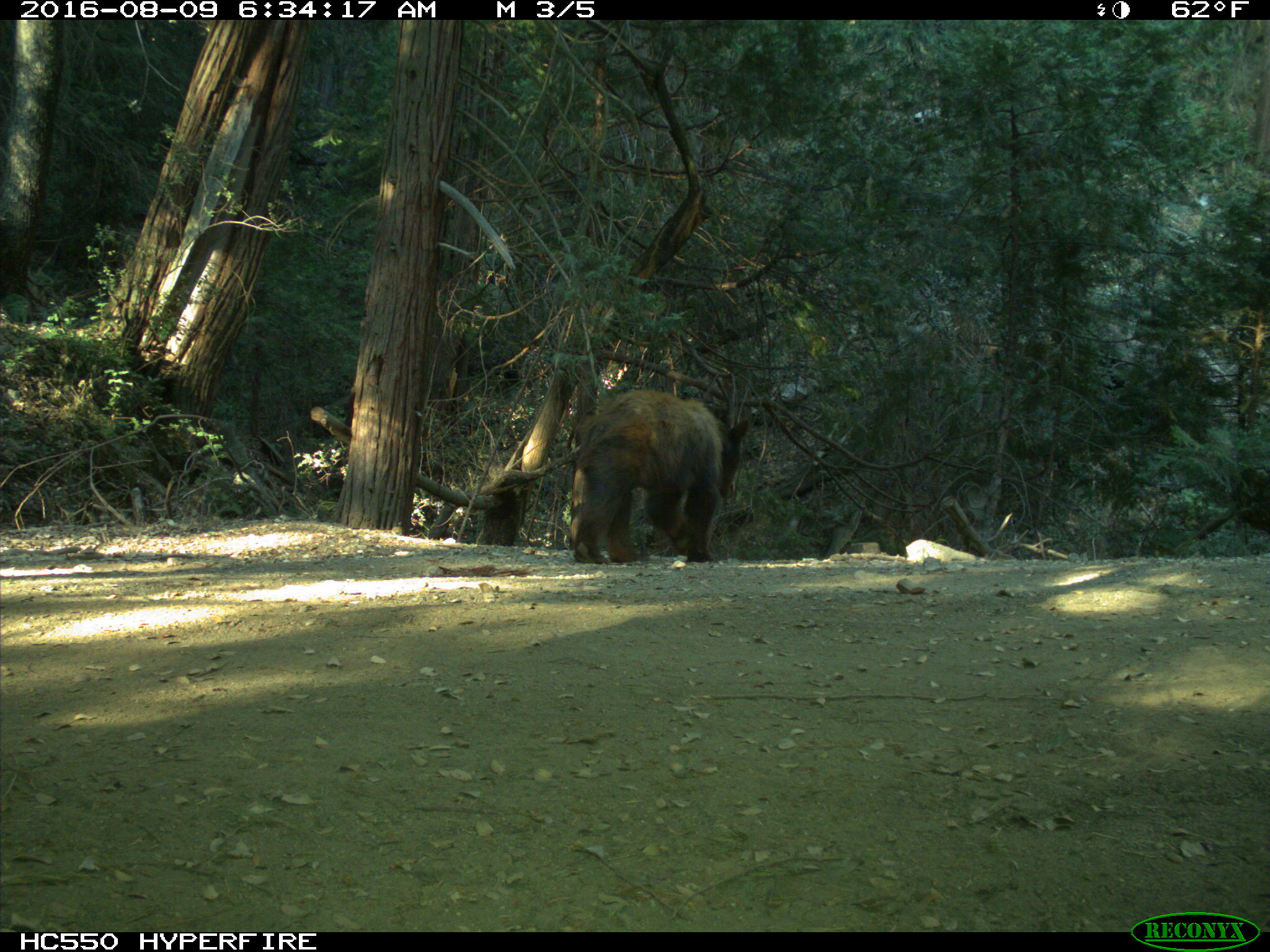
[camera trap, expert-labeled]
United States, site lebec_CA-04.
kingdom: Animalia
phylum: Chordata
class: Mammalia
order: Carnivora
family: Ursidae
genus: Ursus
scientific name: Ursus americanus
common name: american black bear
Ursus americanus (american black bear).